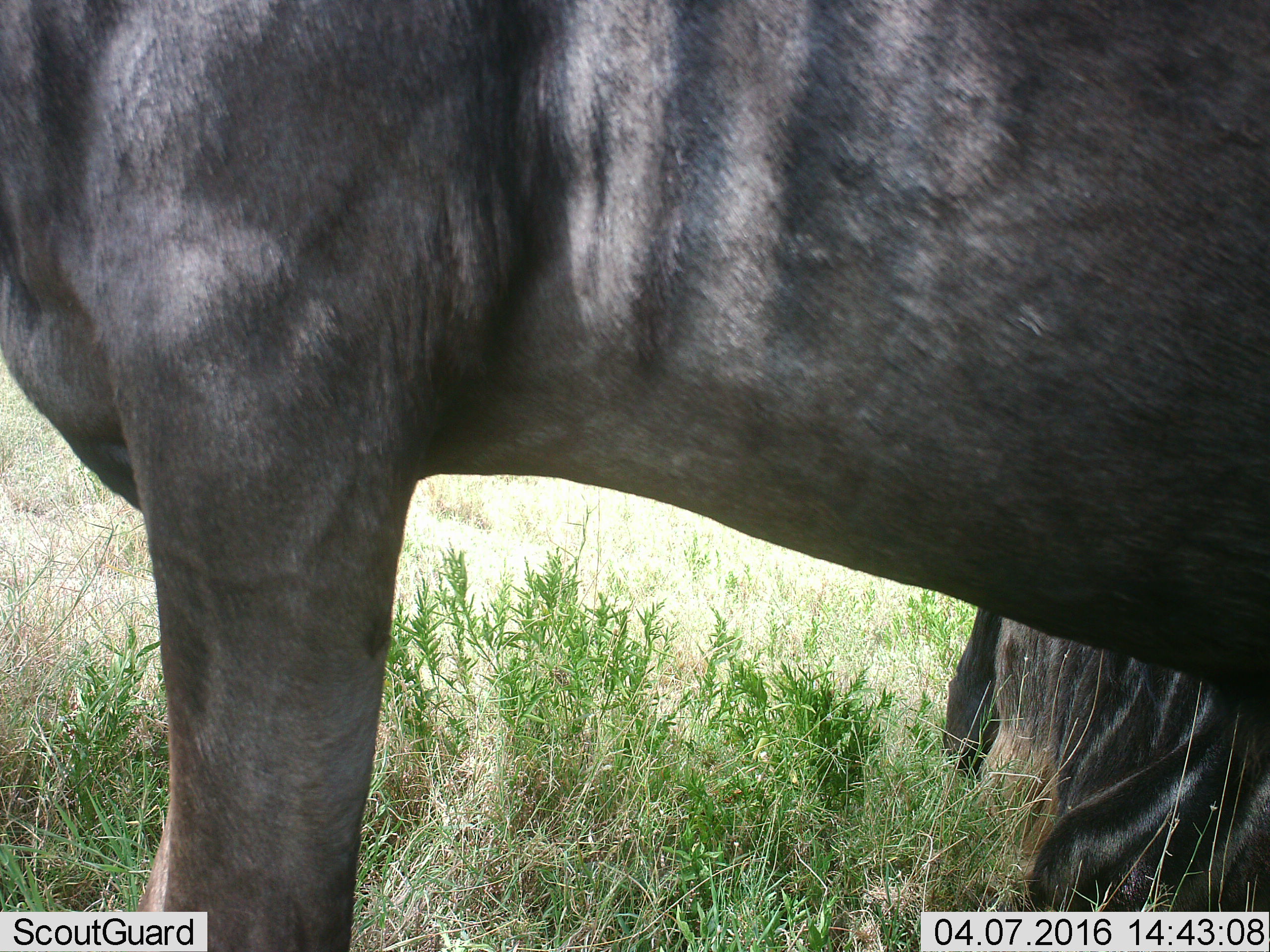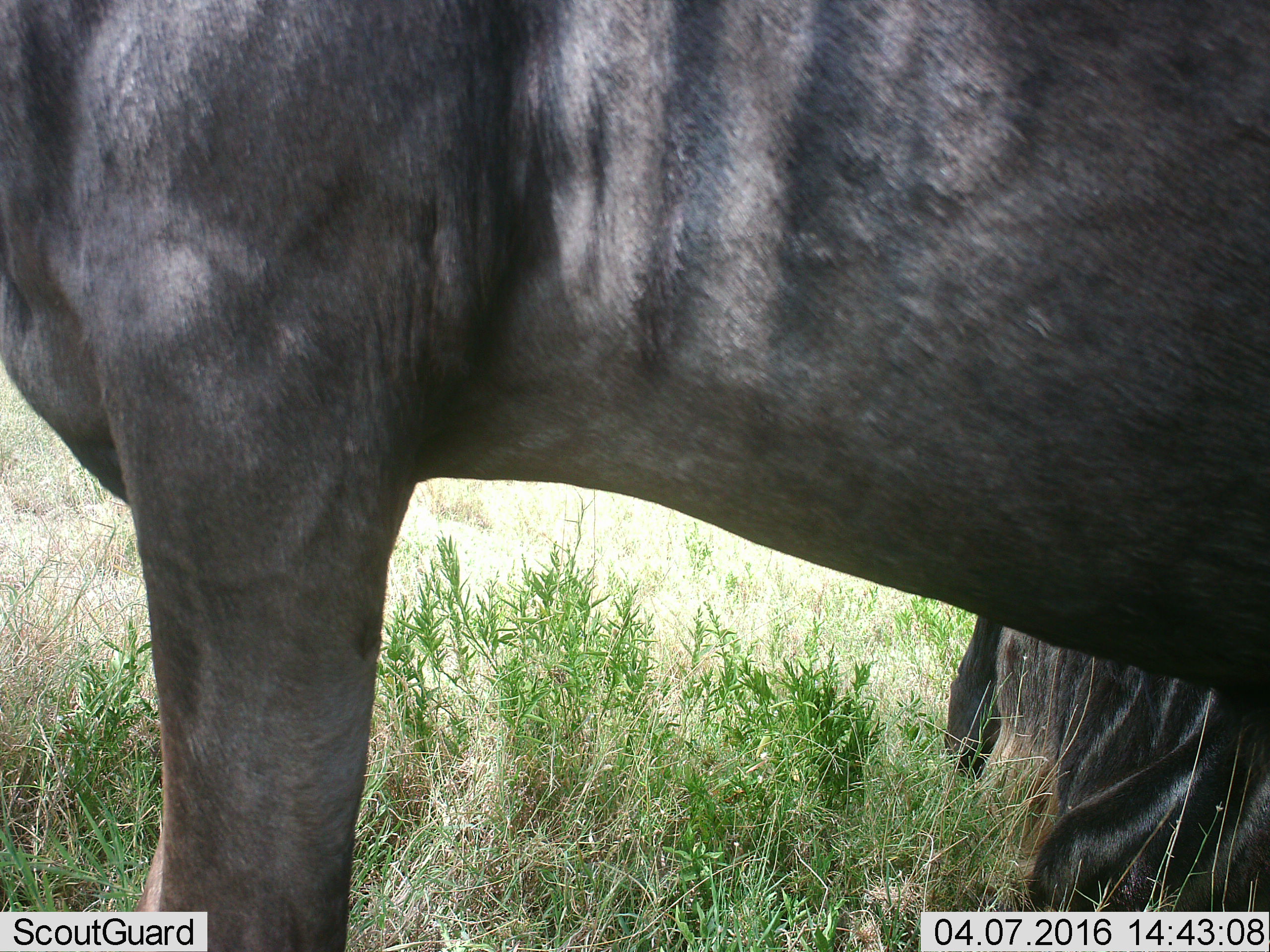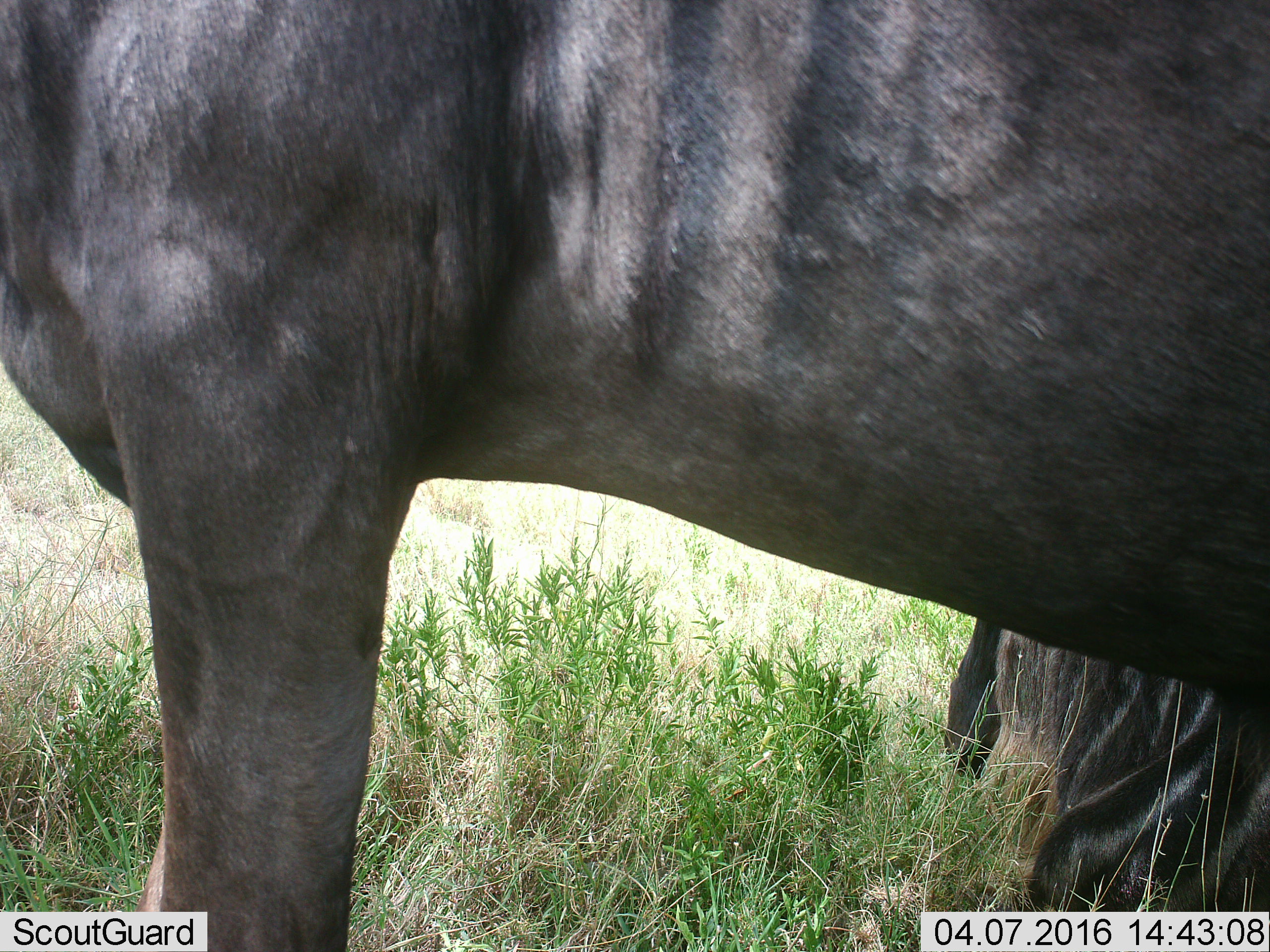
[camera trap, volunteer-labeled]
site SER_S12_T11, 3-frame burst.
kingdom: Animalia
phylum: Chordata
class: Mammalia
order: Artiodactyla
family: Bovidae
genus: Connochaetes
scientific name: Connochaetes taurinus taurinus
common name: blue wildebeest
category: wildebeestblue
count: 2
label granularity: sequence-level